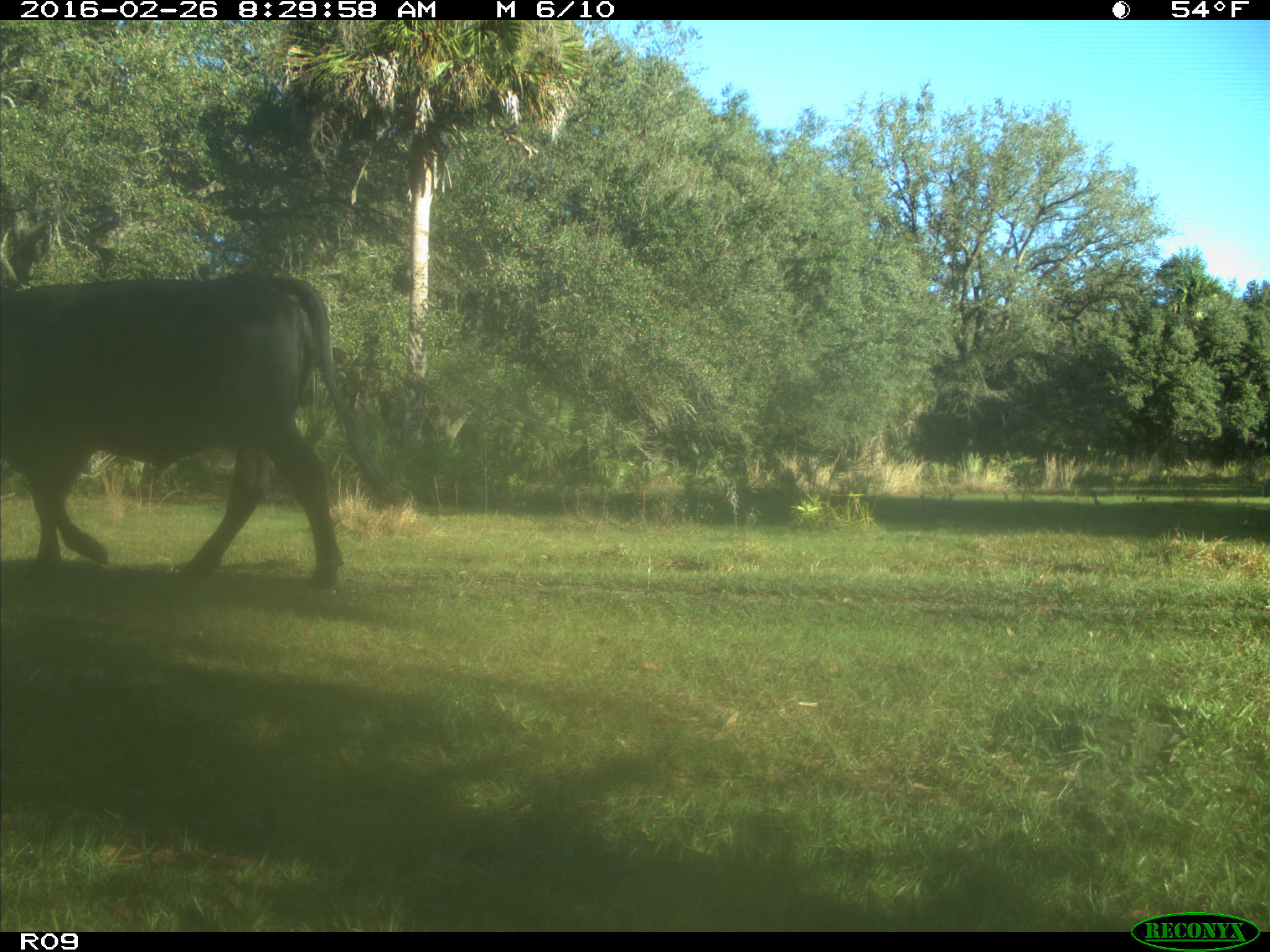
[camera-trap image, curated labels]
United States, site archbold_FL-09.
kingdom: Animalia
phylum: Chordata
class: Mammalia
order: Artiodactyla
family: Bovidae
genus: Bos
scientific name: Bos taurus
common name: domestic cow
Bos taurus (domestic cow).